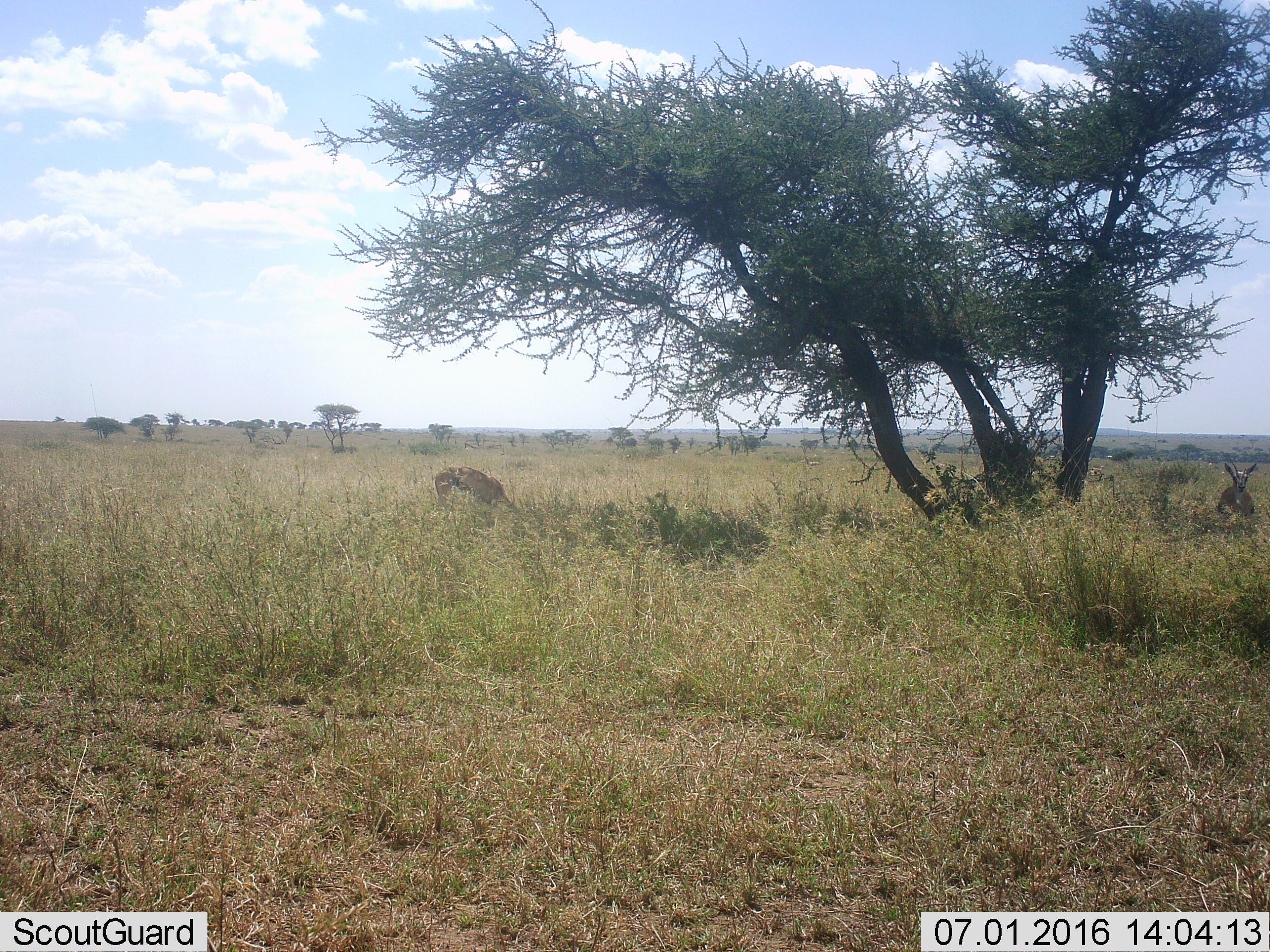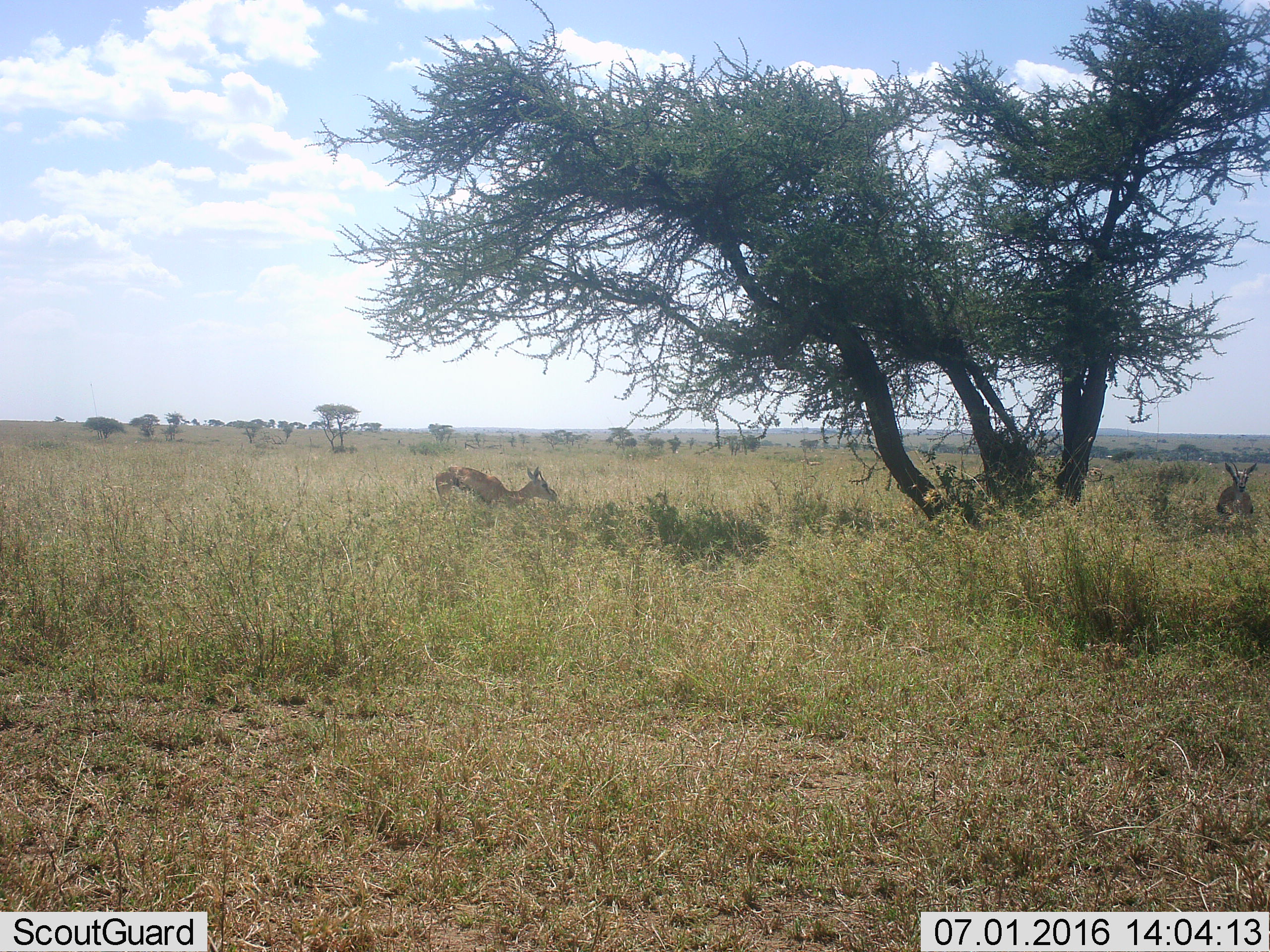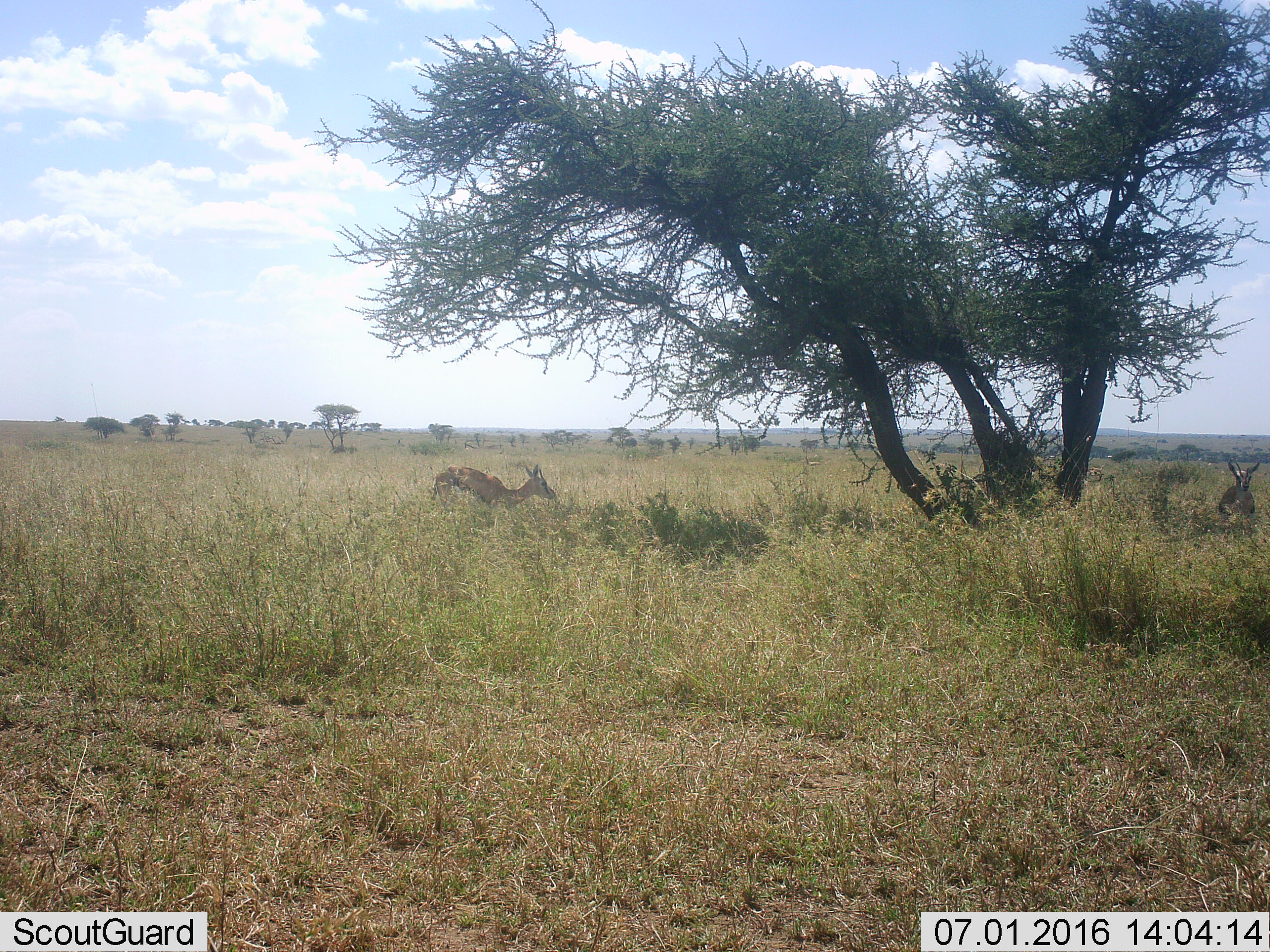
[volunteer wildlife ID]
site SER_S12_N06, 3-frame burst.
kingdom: Animalia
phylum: Chordata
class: Mammalia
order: Artiodactyla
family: Bovidae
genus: Eudorcas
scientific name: Eudorcas thomsonii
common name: thomson's gazelle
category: gazellethomsons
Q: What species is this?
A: Gazellethomsons (thomson's gazelle) (Eudorcas thomsonii).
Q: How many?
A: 2.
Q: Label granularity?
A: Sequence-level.